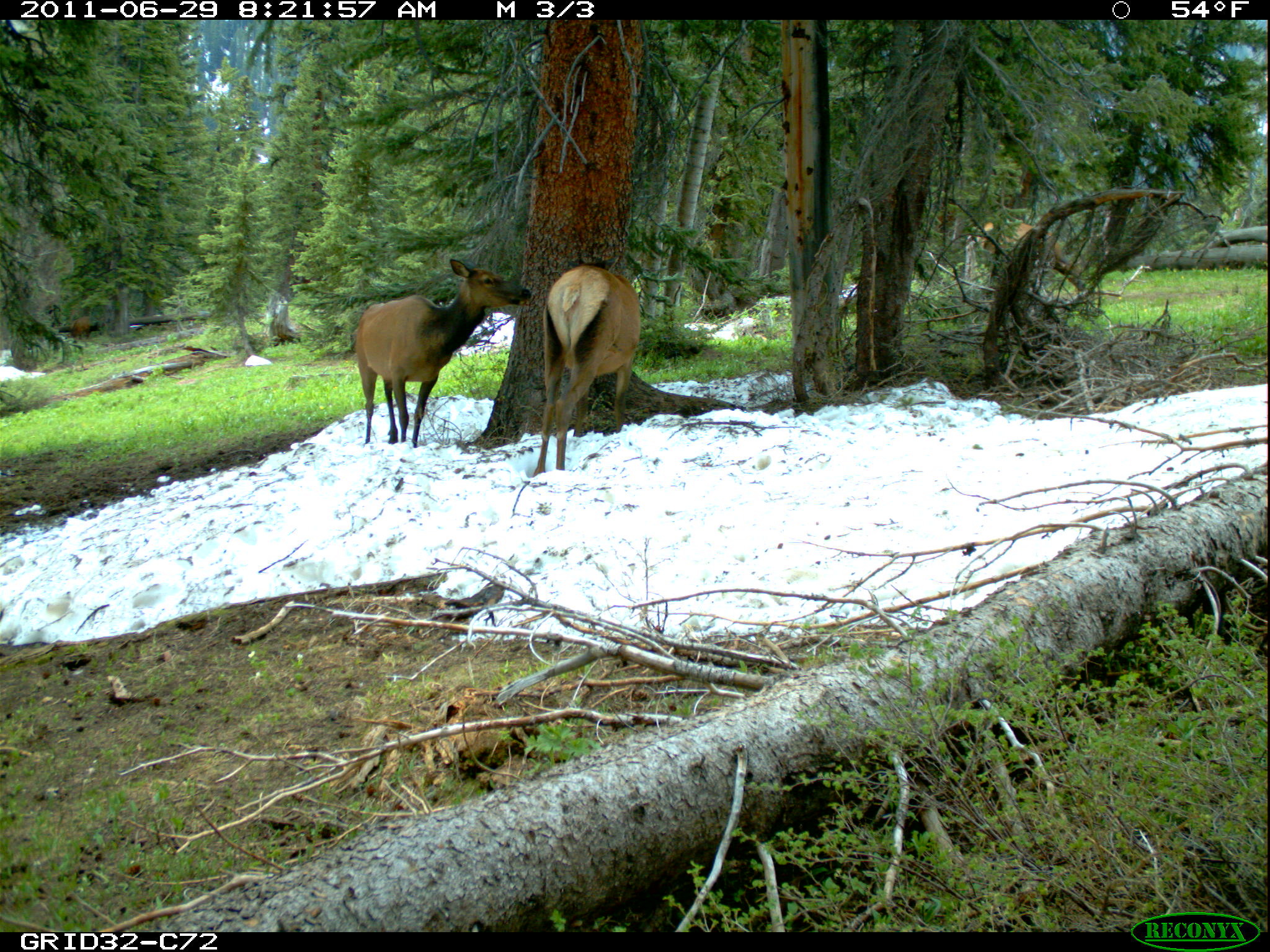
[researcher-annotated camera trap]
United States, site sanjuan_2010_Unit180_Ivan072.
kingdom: Animalia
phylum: Chordata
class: Mammalia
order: Artiodactyla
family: Cervidae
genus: Cervus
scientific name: Cervus elaphus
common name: red deer